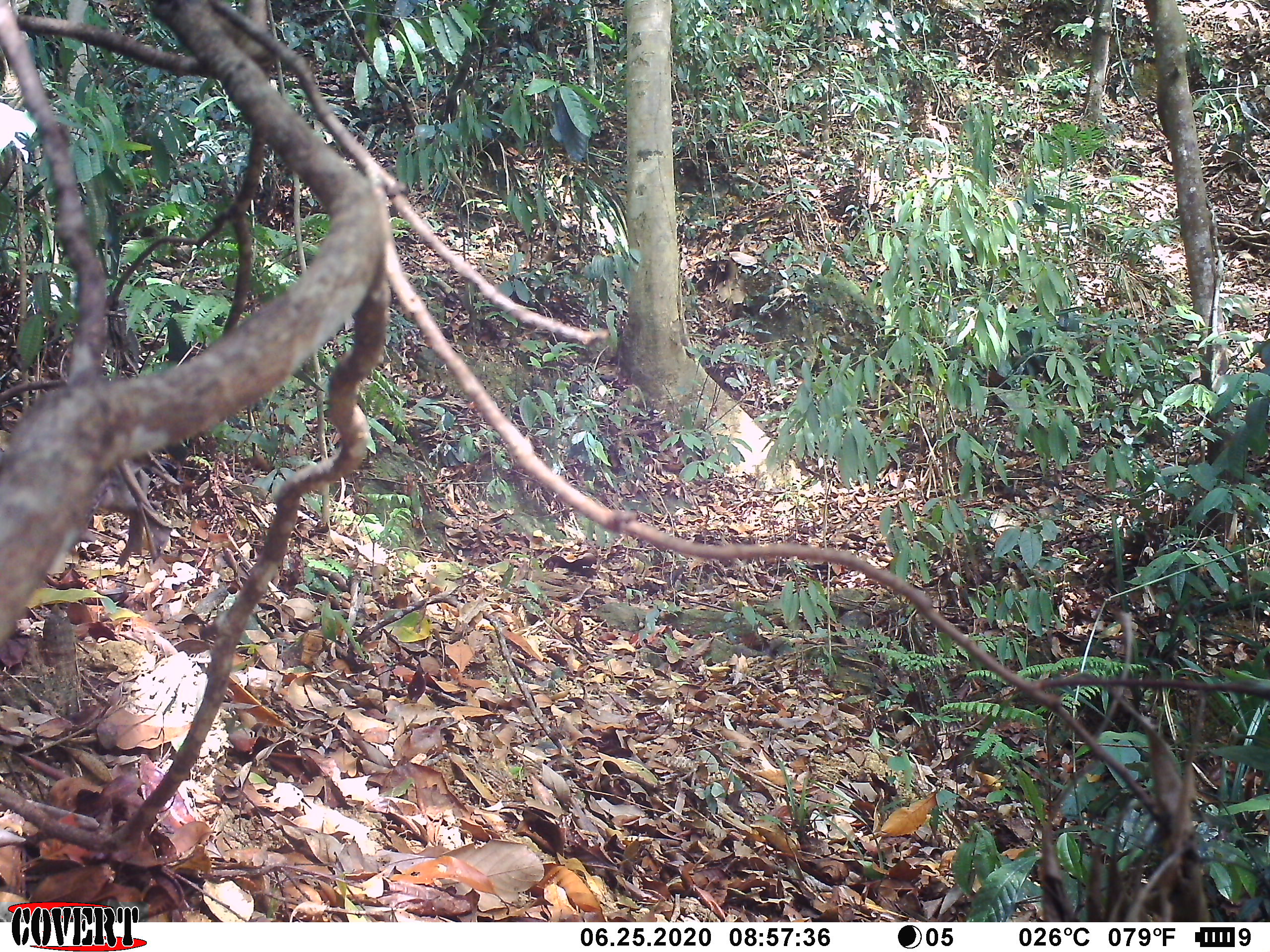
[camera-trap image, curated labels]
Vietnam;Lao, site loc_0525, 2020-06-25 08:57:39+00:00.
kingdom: Animalia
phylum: Chordata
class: Mammalia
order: Artiodactyla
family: Cervidae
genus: Muntiacus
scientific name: Muntiacus vuquangensis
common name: large-antlered muntjac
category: large antlered muntjac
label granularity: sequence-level